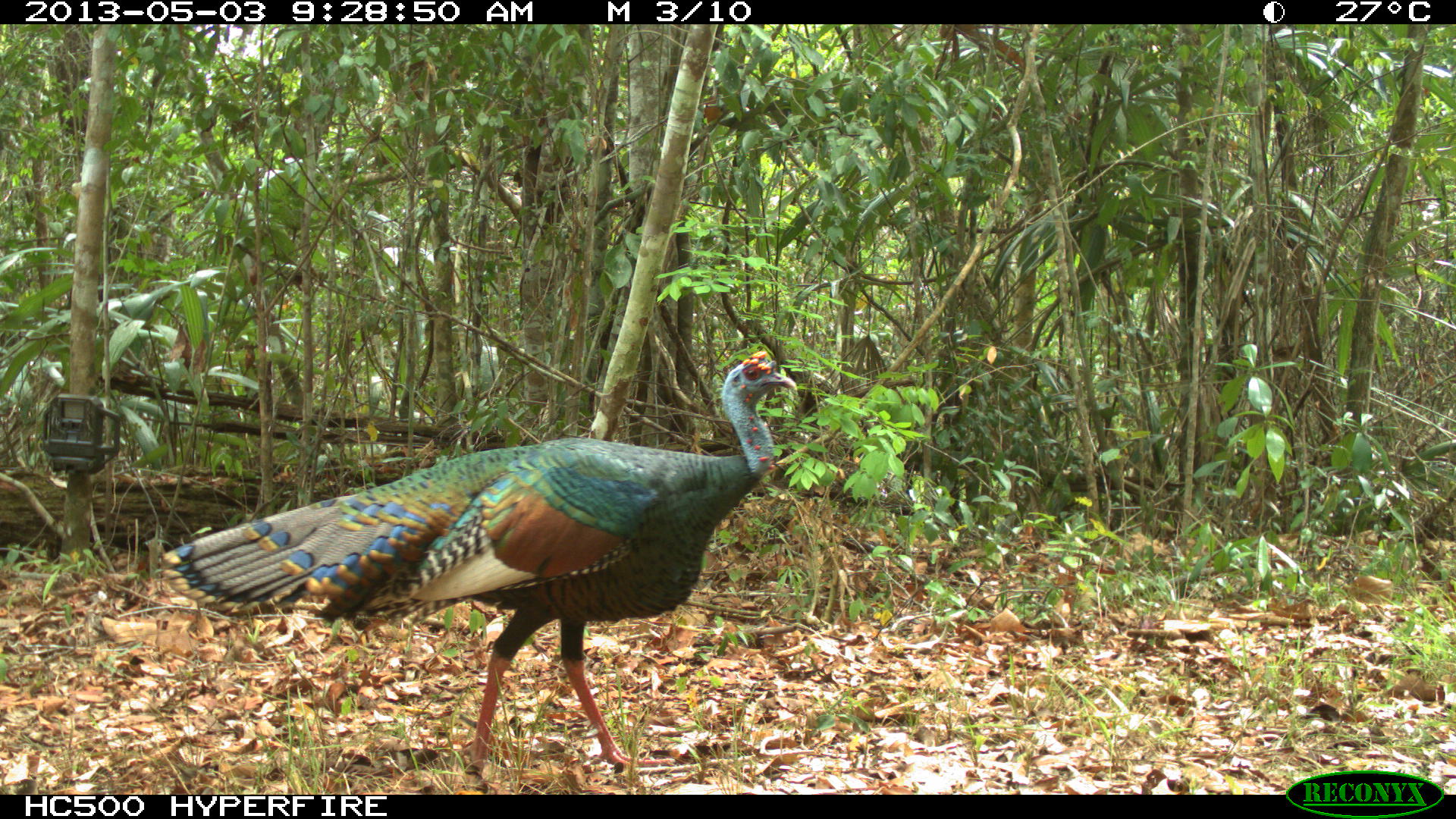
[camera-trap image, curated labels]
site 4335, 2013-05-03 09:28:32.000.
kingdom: Animalia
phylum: Chordata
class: Aves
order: Galliformes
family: Phasianidae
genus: Meleagris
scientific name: Meleagris ocellata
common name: ocellated turkey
Meleagris ocellata (ocellated turkey), count 1, sex male.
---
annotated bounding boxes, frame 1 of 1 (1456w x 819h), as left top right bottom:
meleagris ocellata: 165 346 803 795